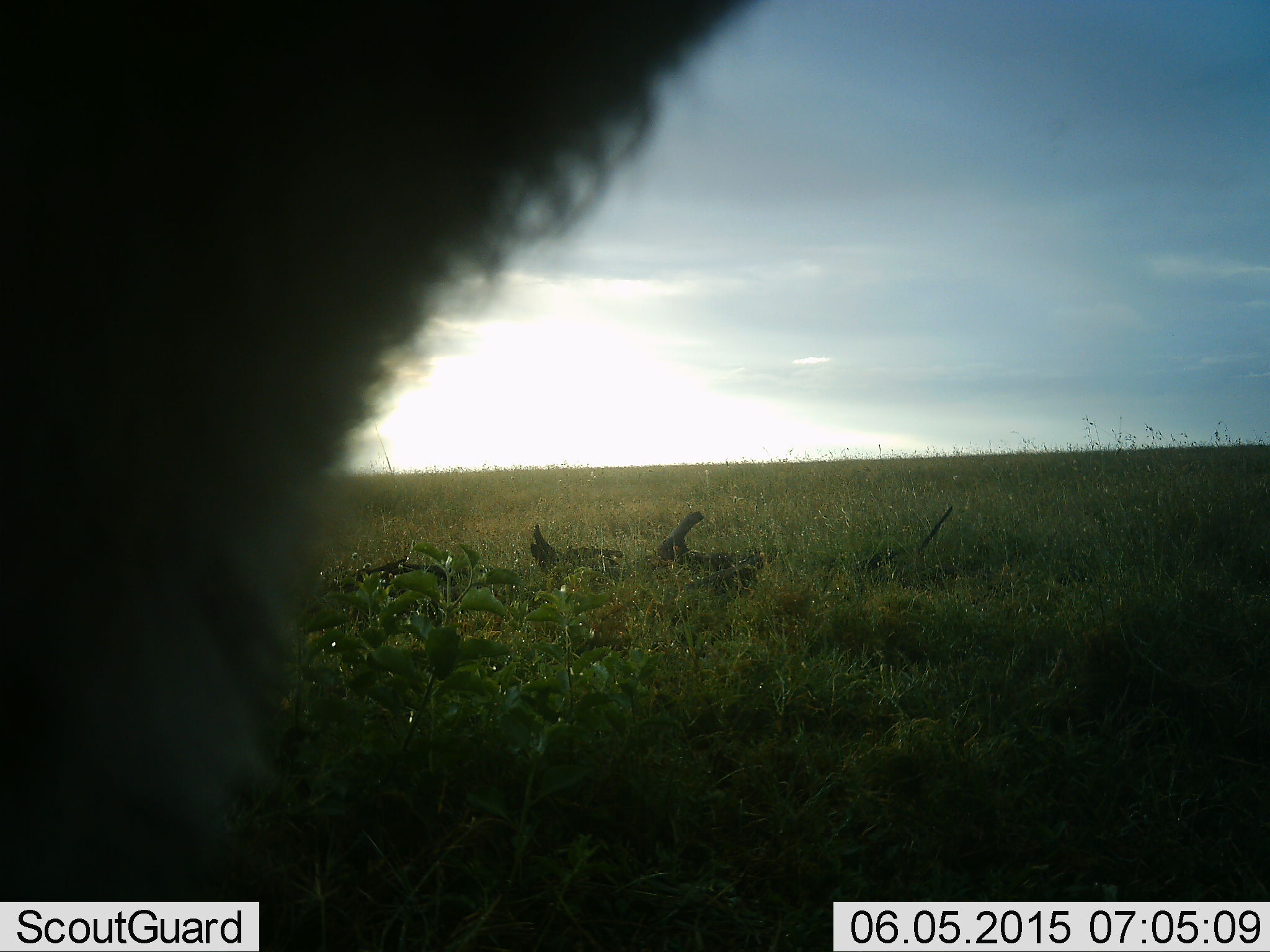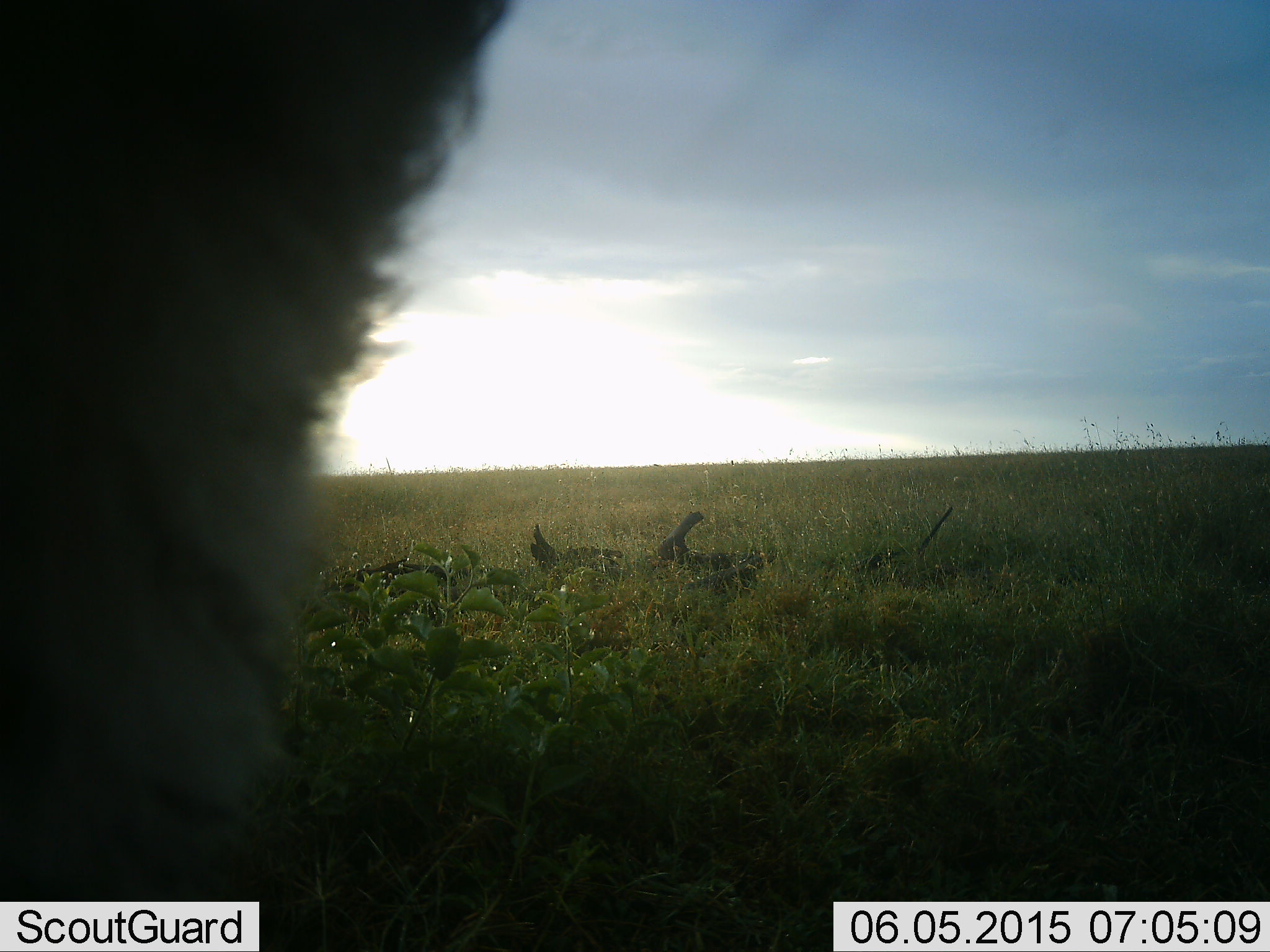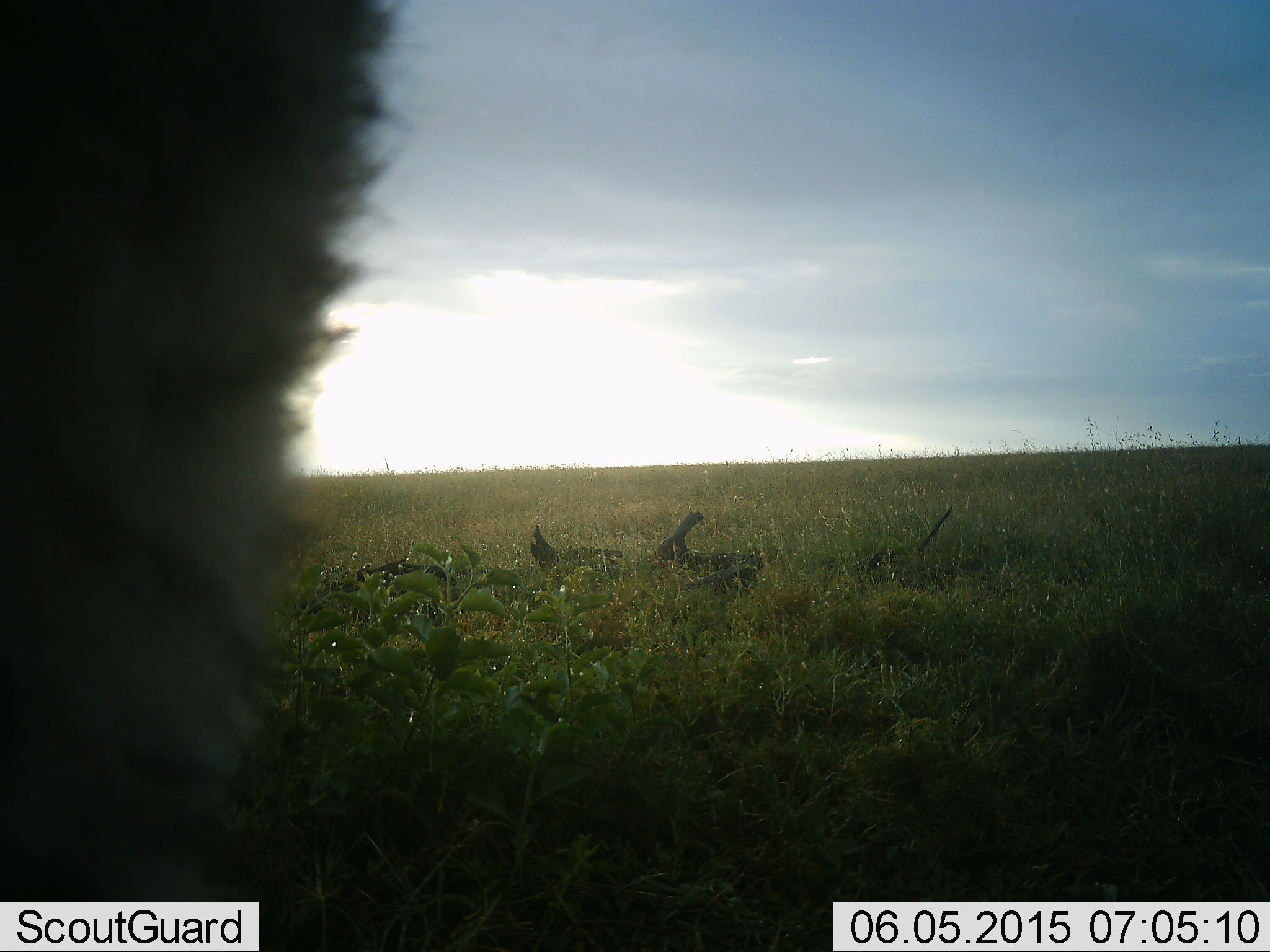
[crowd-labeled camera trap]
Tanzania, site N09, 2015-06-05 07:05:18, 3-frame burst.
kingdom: Animalia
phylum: Chordata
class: Mammalia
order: Carnivora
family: Felidae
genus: Felis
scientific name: Felis lybica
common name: african wild cat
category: wildcat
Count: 1.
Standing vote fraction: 100%.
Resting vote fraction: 0%.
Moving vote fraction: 0%.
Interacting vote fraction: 0%.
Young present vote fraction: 0%.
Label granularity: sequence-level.